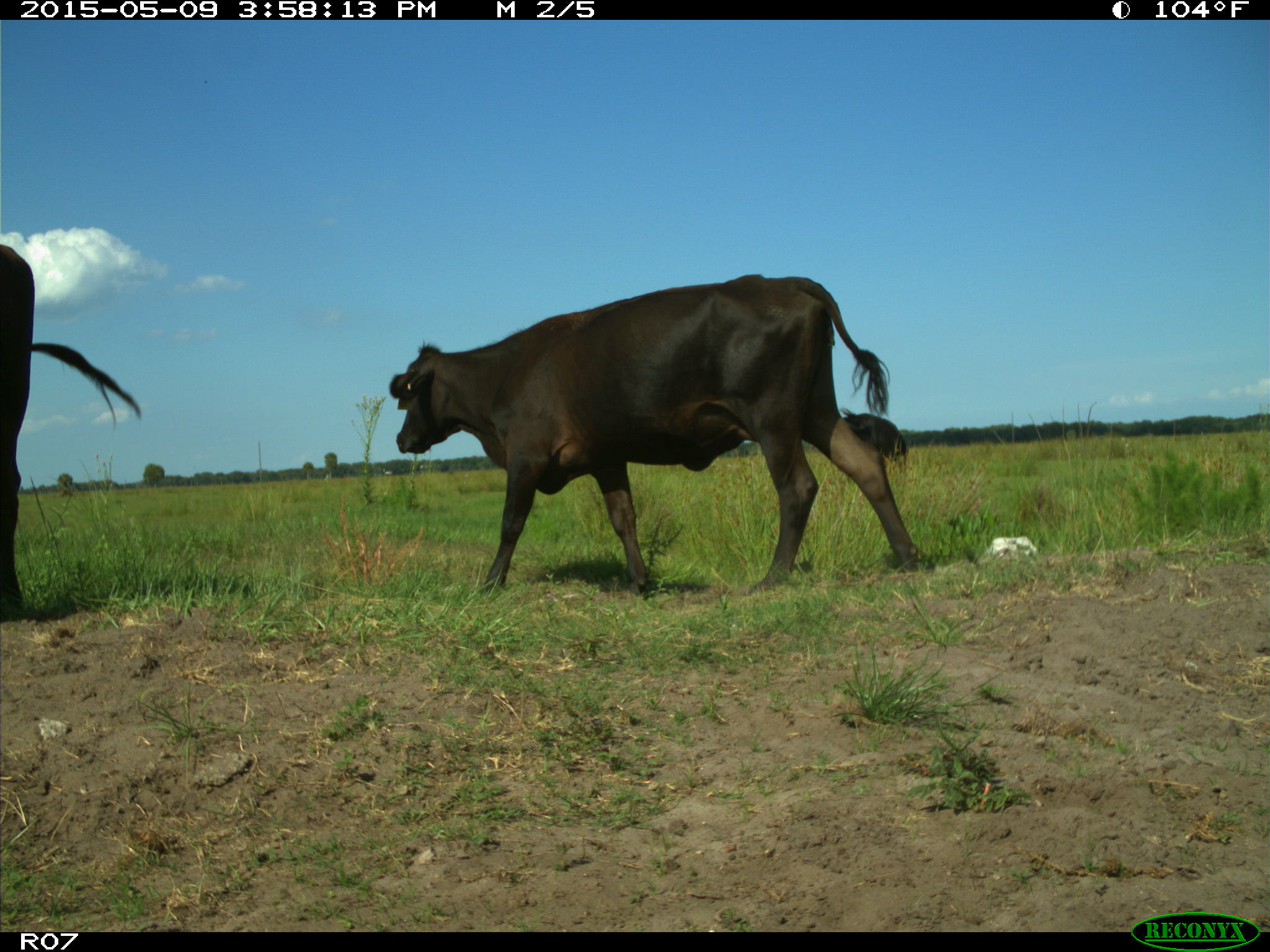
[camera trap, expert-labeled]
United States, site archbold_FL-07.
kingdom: Animalia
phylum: Chordata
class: Mammalia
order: Artiodactyla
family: Bovidae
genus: Bos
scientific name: Bos taurus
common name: domestic cow